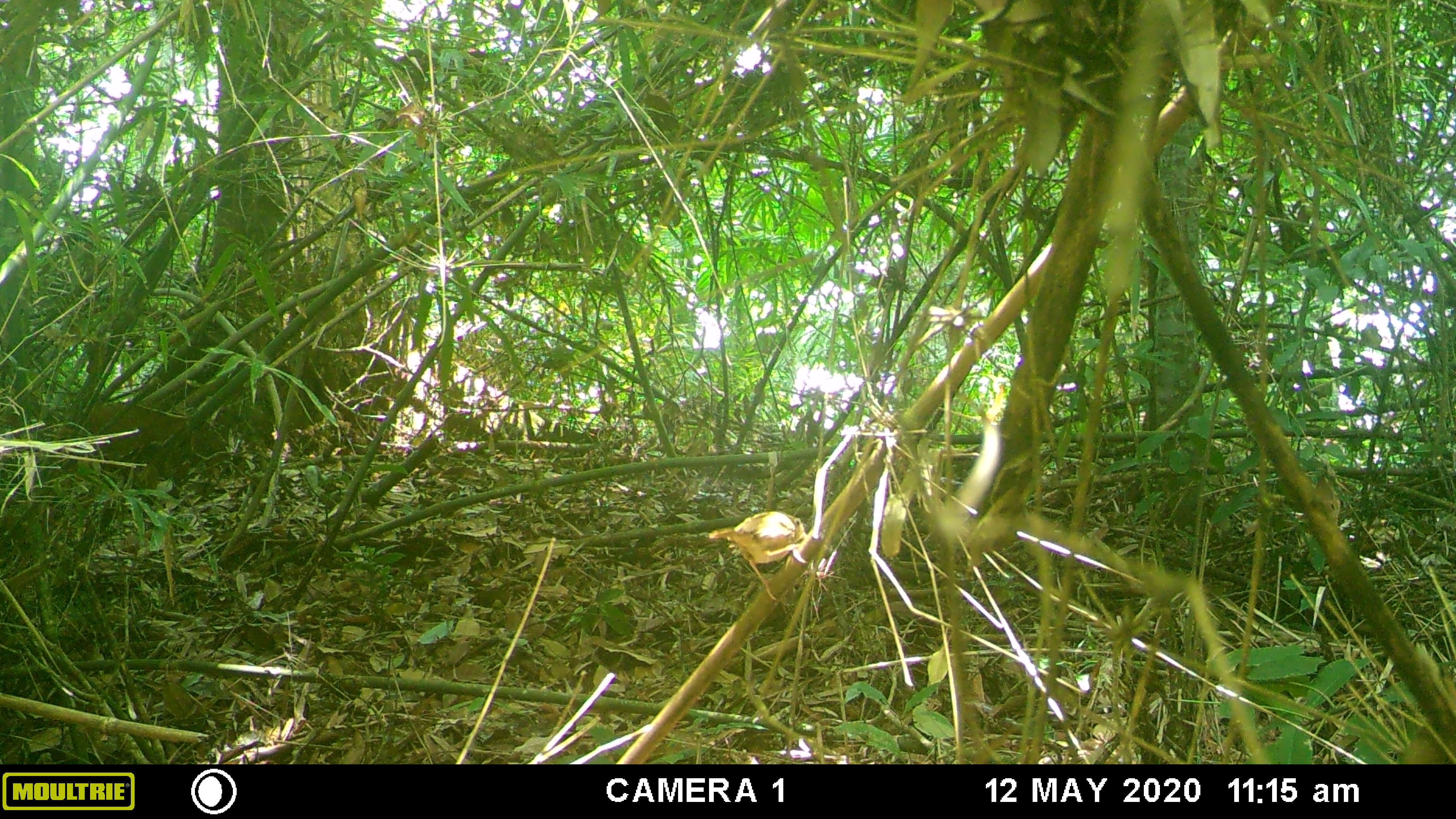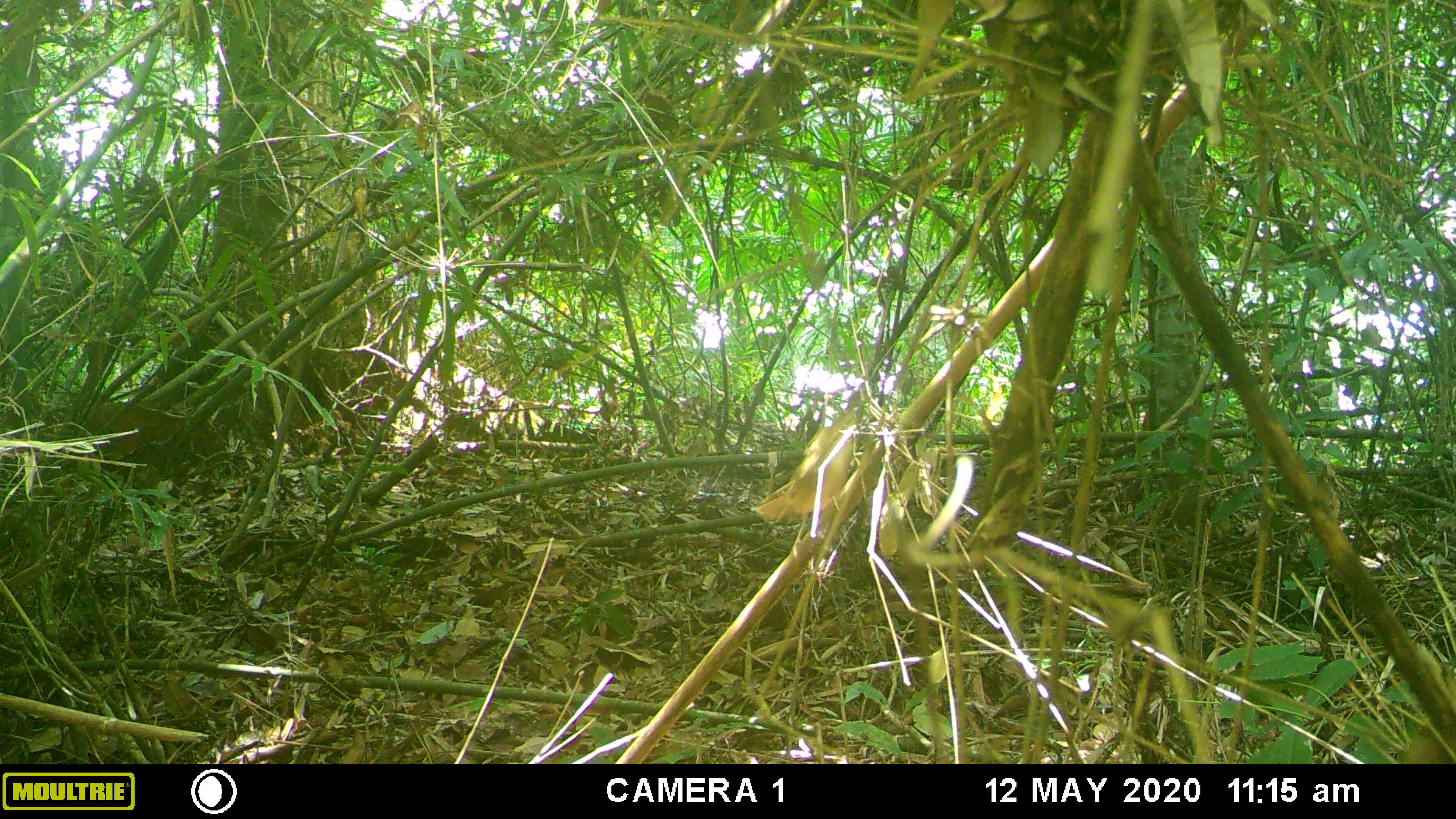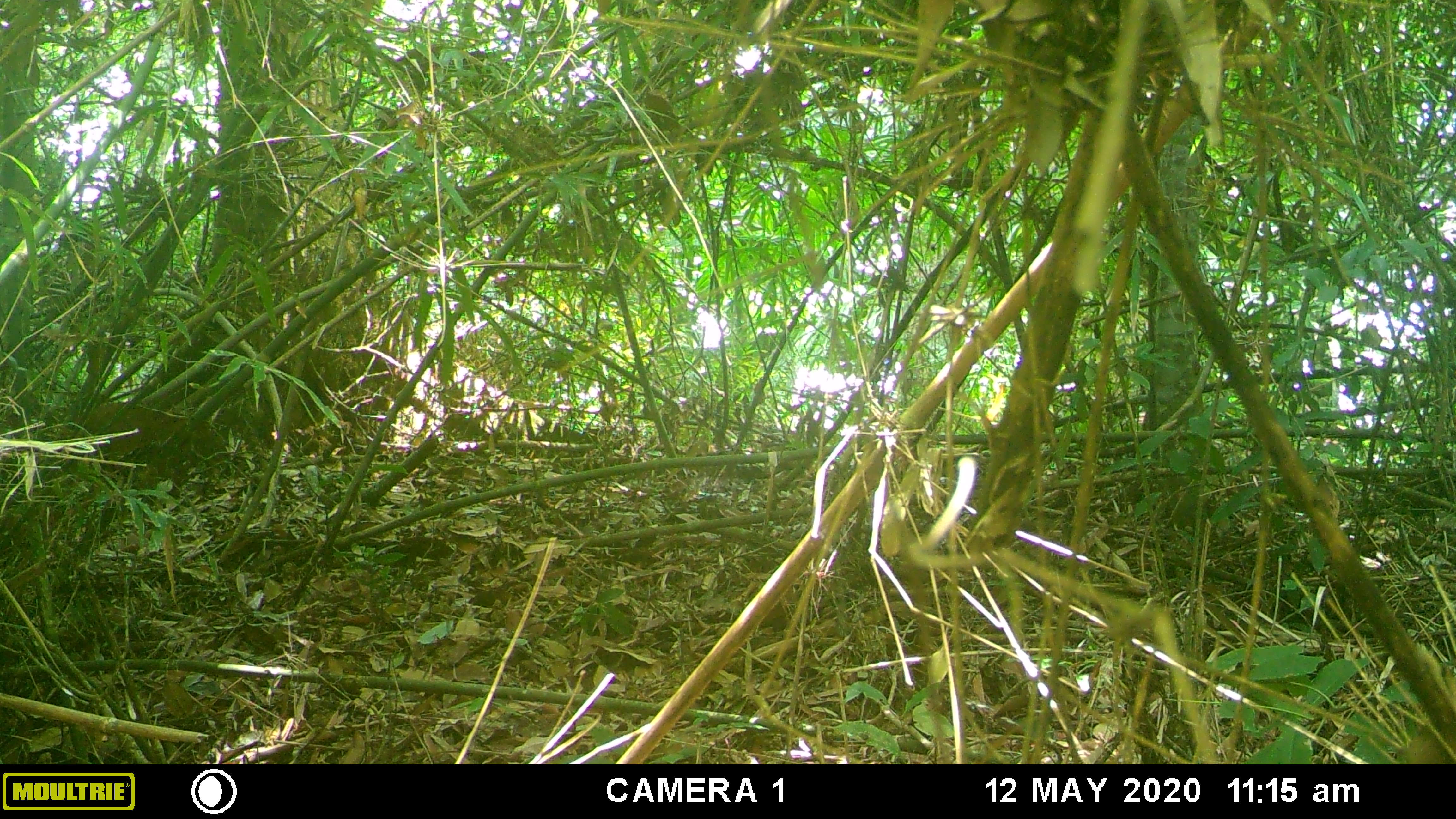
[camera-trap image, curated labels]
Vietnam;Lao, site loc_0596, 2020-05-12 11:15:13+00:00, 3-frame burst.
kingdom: Animalia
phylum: Chordata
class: Aves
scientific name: Aves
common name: bird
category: unidentified bird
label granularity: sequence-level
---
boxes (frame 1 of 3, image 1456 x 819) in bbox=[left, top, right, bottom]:
unidentified bird: bbox=[708, 511, 807, 600]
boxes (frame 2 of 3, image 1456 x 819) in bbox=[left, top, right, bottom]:
unidentified bird: bbox=[754, 406, 860, 557]